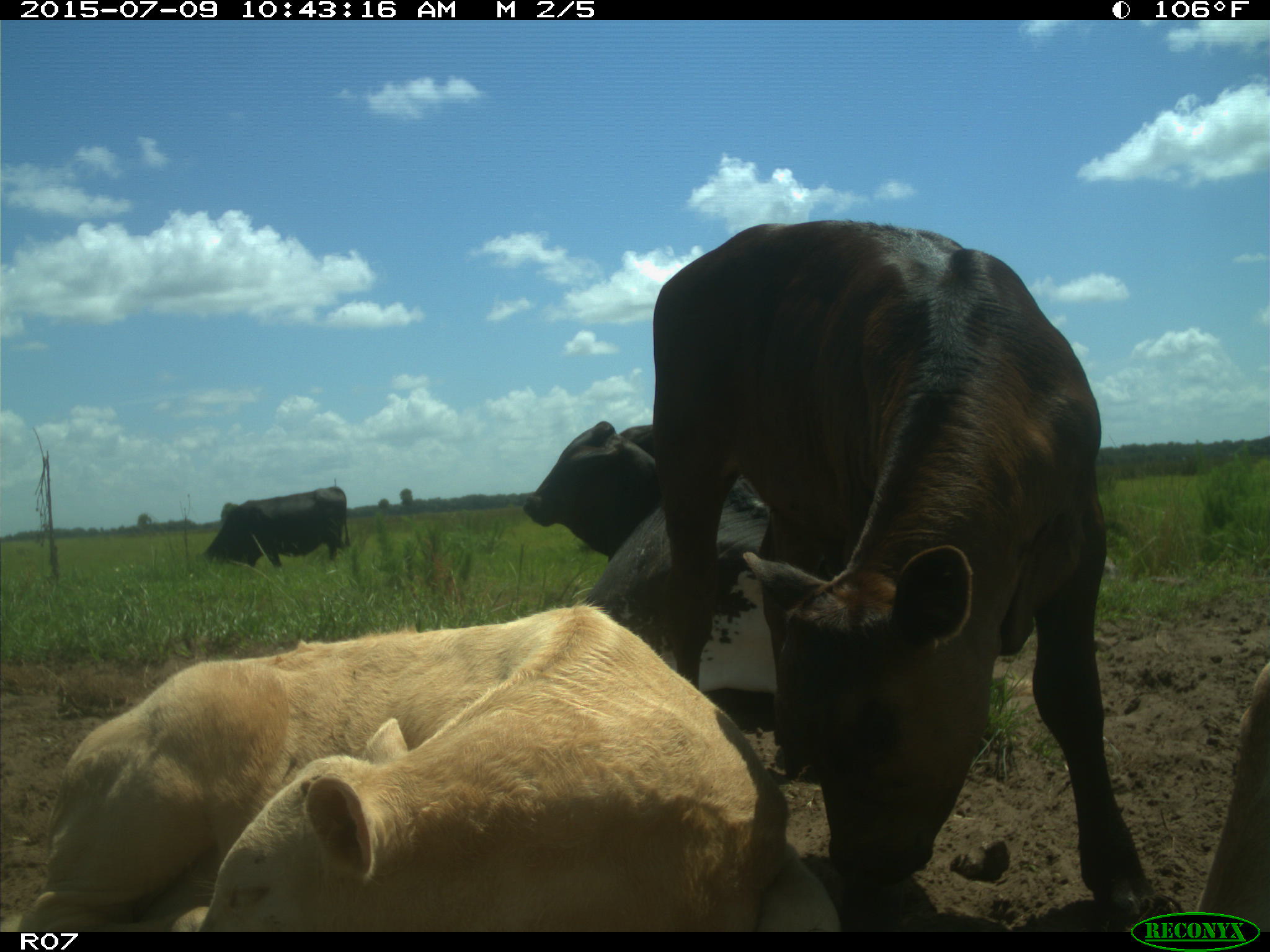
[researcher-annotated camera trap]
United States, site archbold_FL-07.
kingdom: Animalia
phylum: Chordata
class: Mammalia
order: Artiodactyla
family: Bovidae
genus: Bos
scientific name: Bos taurus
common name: domestic cow